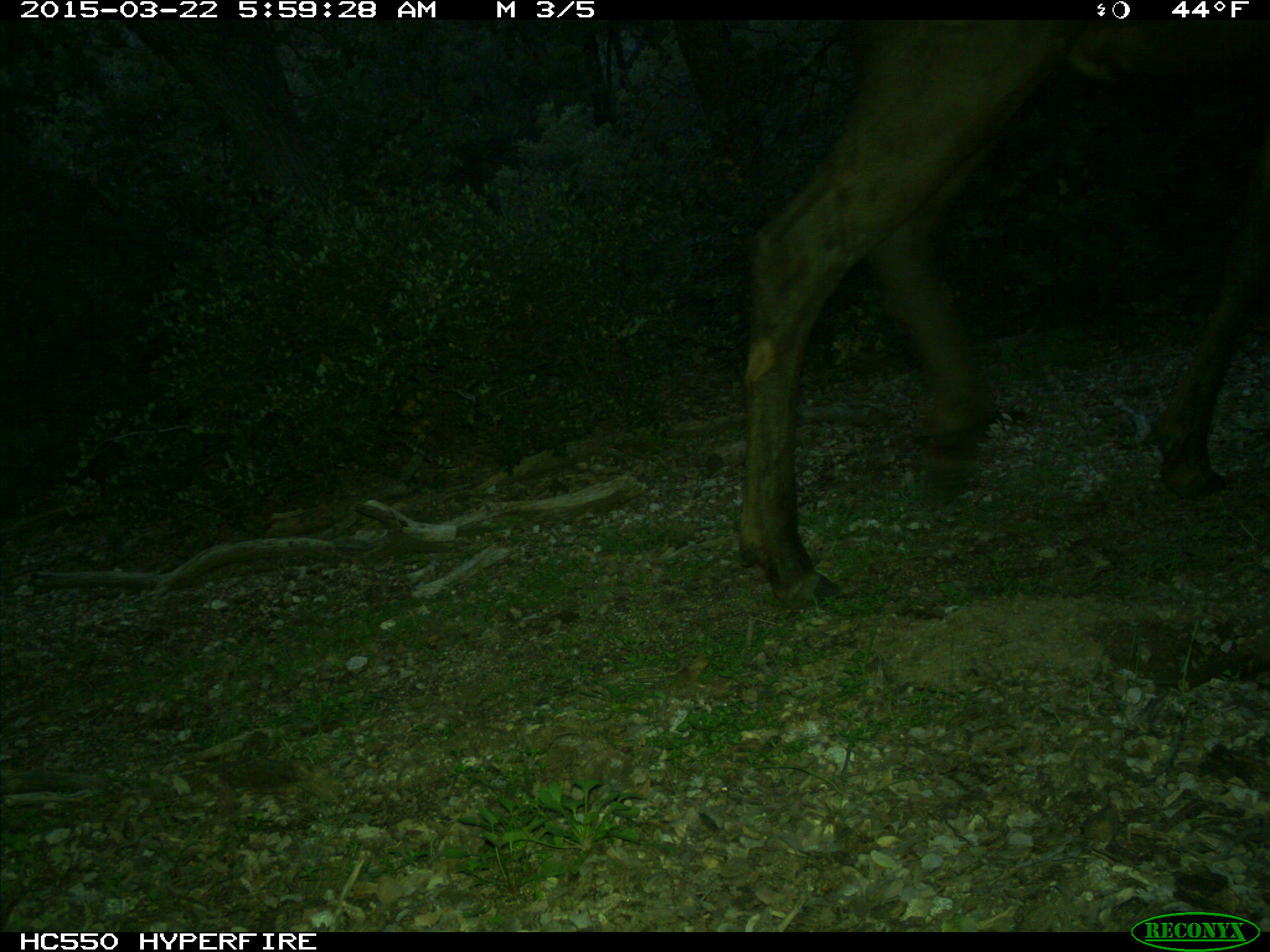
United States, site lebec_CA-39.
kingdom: Animalia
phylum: Chordata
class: Mammalia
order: Artiodactyla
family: Cervidae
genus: Cervus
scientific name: Cervus canadensis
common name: elk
Cervus canadensis (elk).